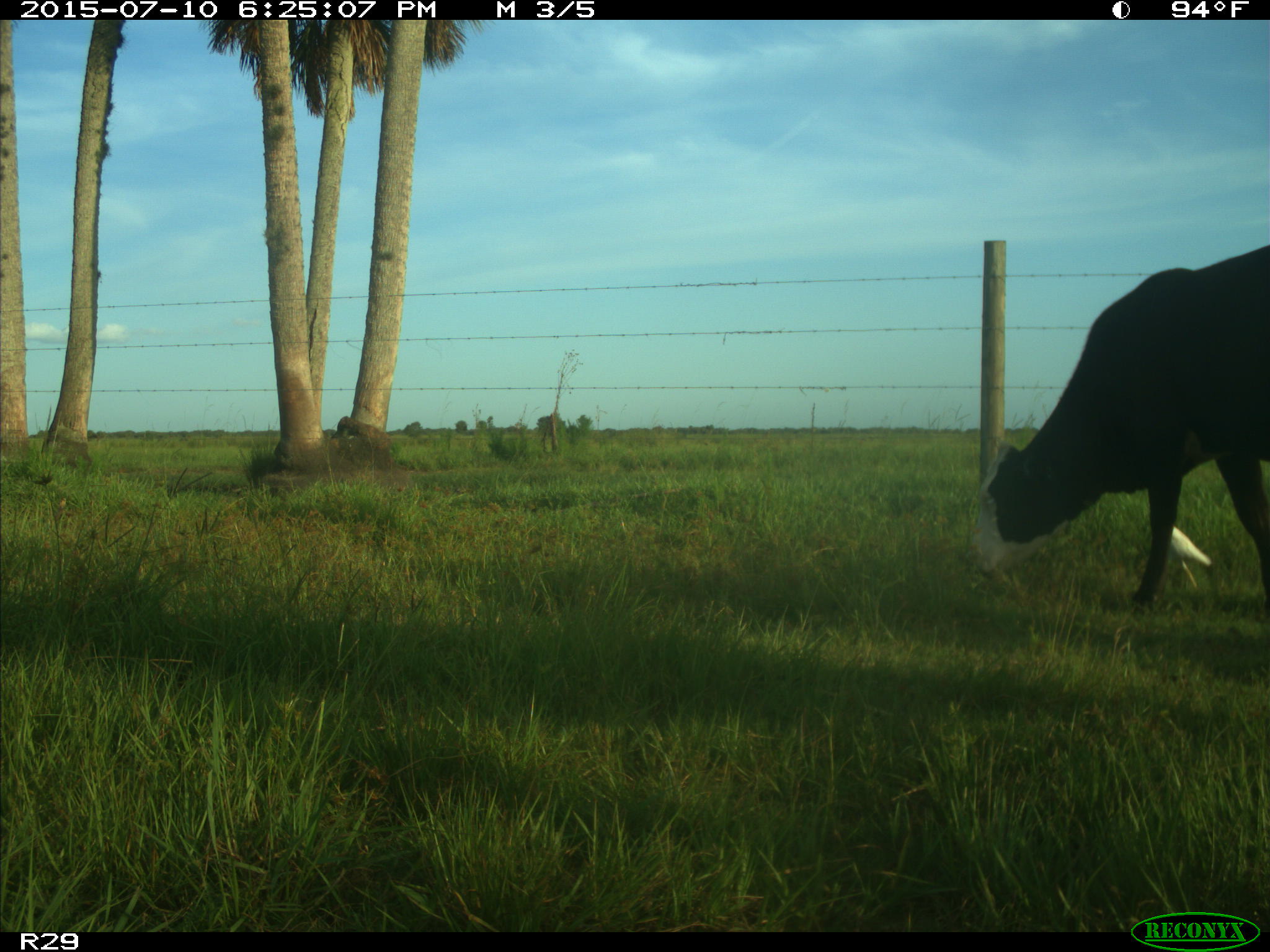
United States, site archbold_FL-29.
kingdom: Animalia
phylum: Chordata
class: Mammalia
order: Artiodactyla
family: Bovidae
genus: Bos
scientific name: Bos taurus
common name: domestic cow